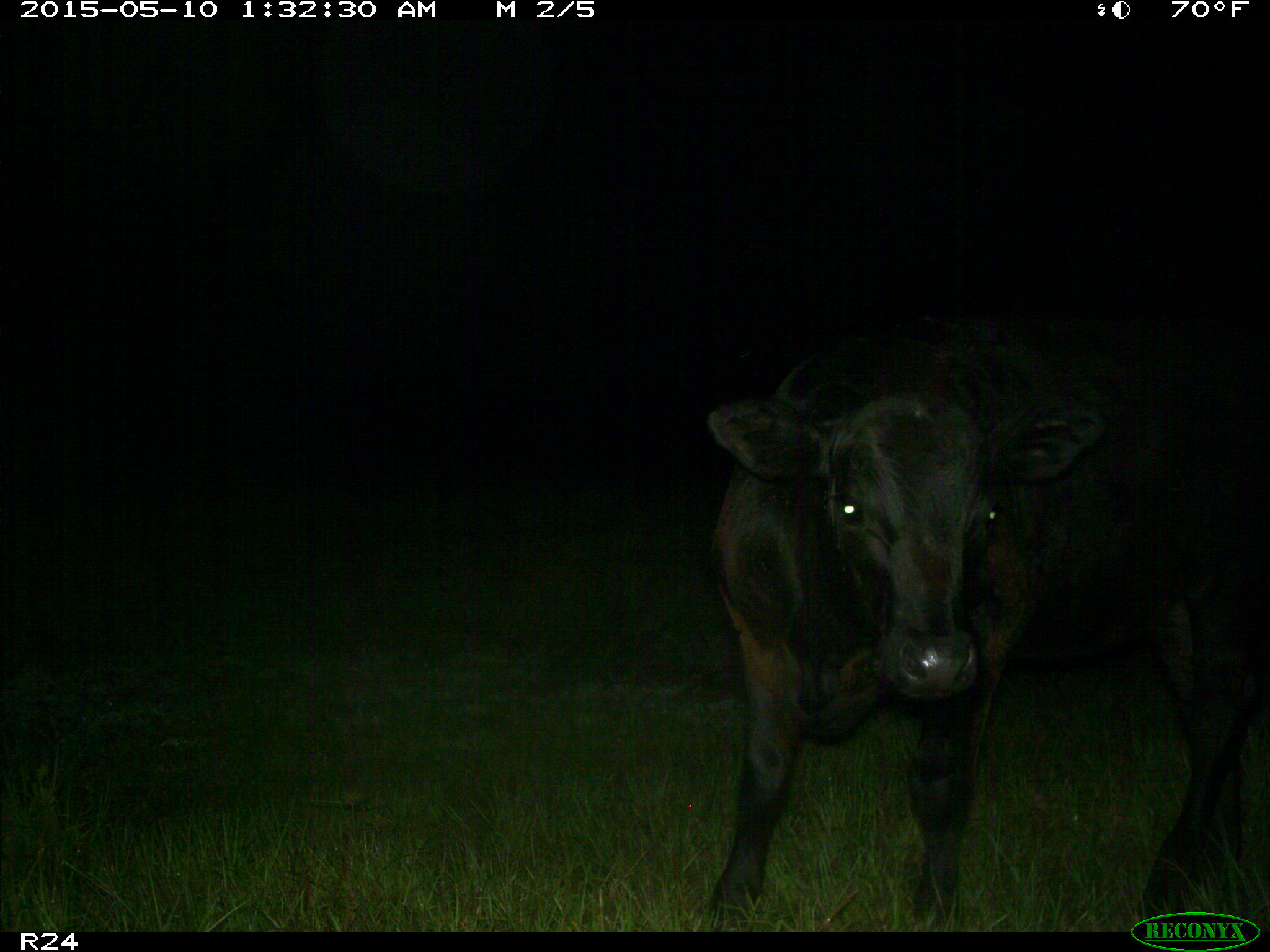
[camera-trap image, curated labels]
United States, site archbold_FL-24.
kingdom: Animalia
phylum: Chordata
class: Mammalia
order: Artiodactyla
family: Bovidae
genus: Bos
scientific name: Bos taurus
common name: domestic cow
Bos taurus (domestic cow).